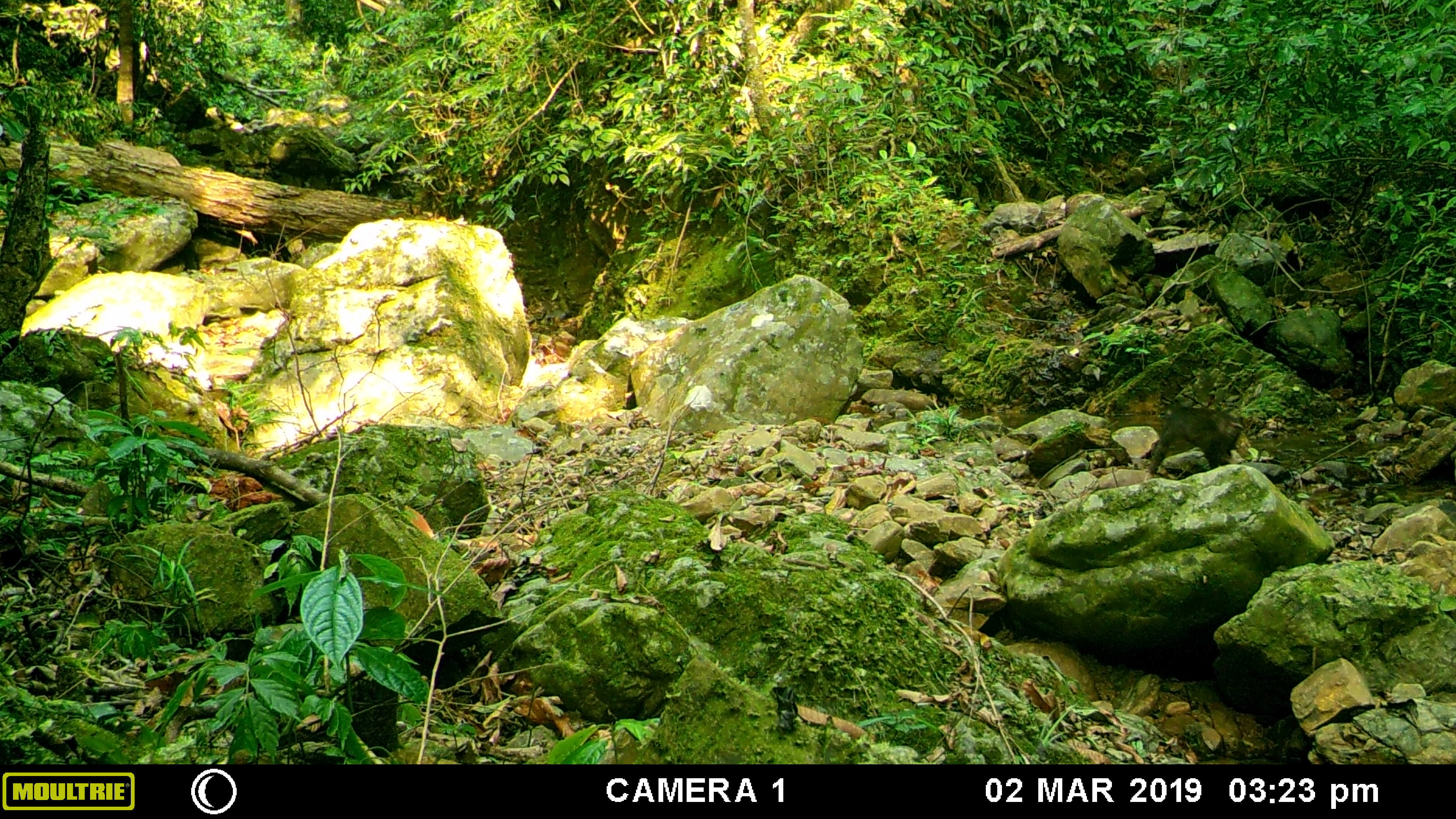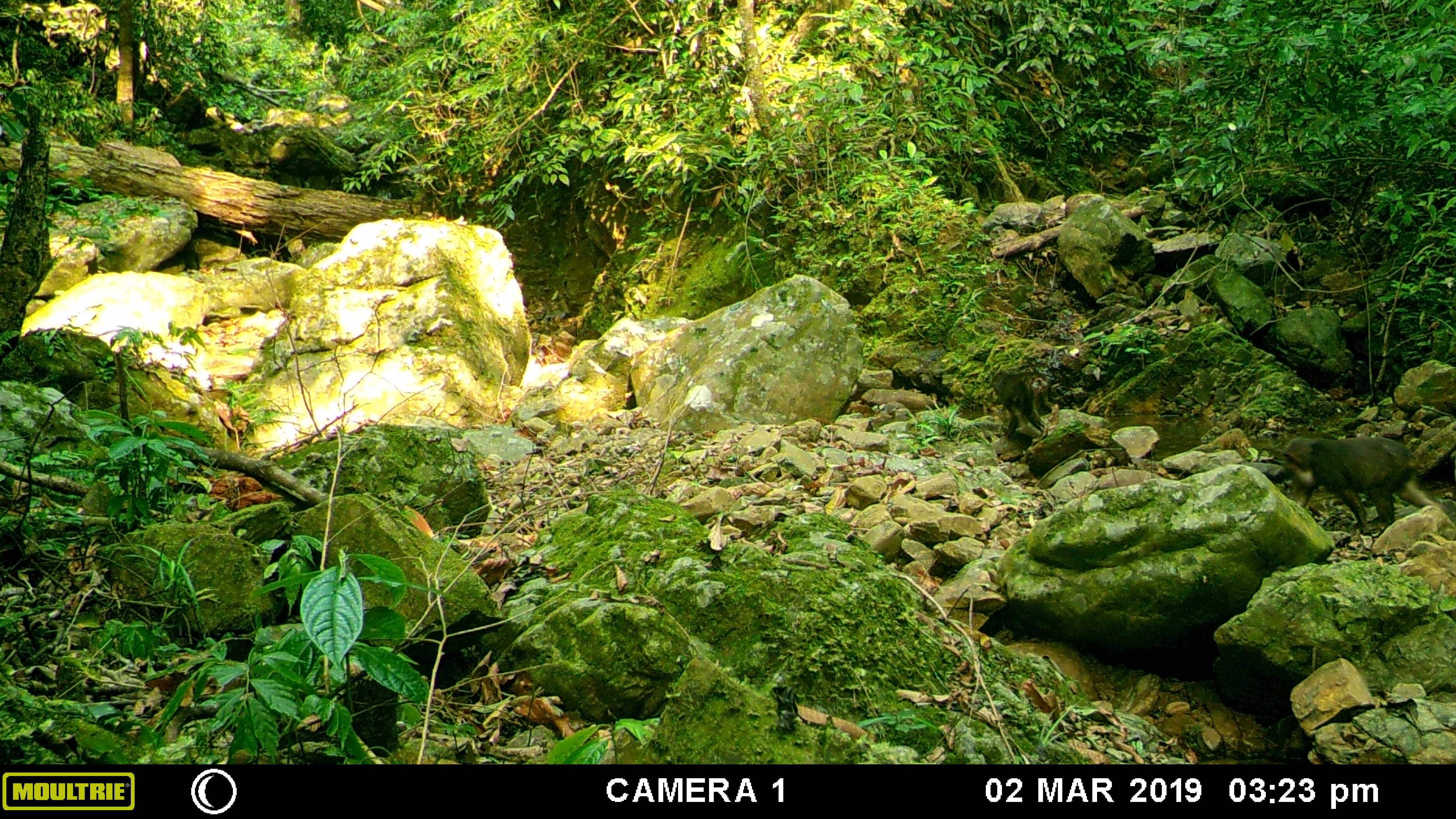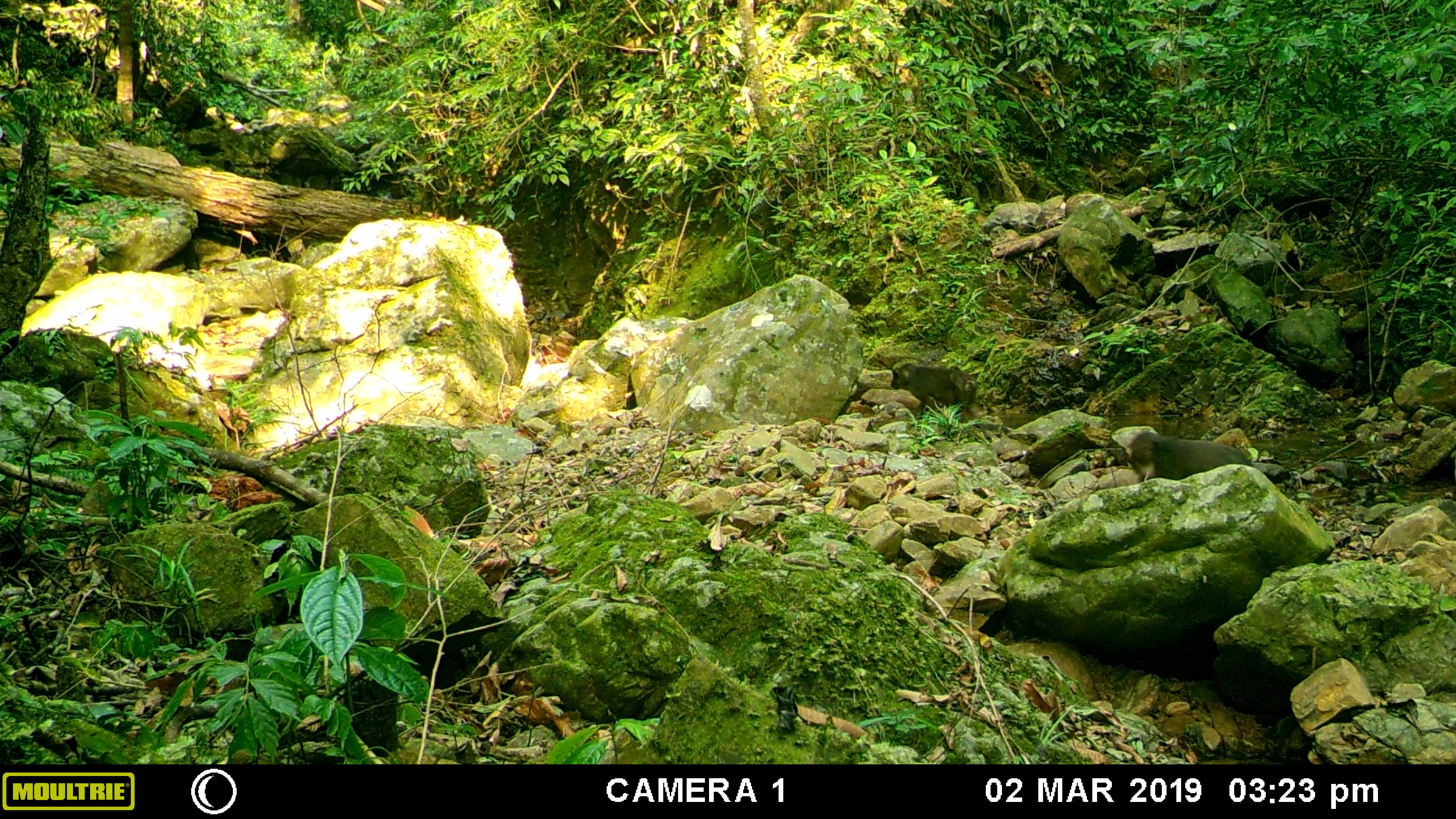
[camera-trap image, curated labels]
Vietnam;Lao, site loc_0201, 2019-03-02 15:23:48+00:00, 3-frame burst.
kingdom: Animalia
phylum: Chordata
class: Mammalia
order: Primates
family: Cercopithecidae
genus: Macaca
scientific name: Macaca arctoides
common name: stump-tailed macaque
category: stump tailed macaque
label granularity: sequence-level